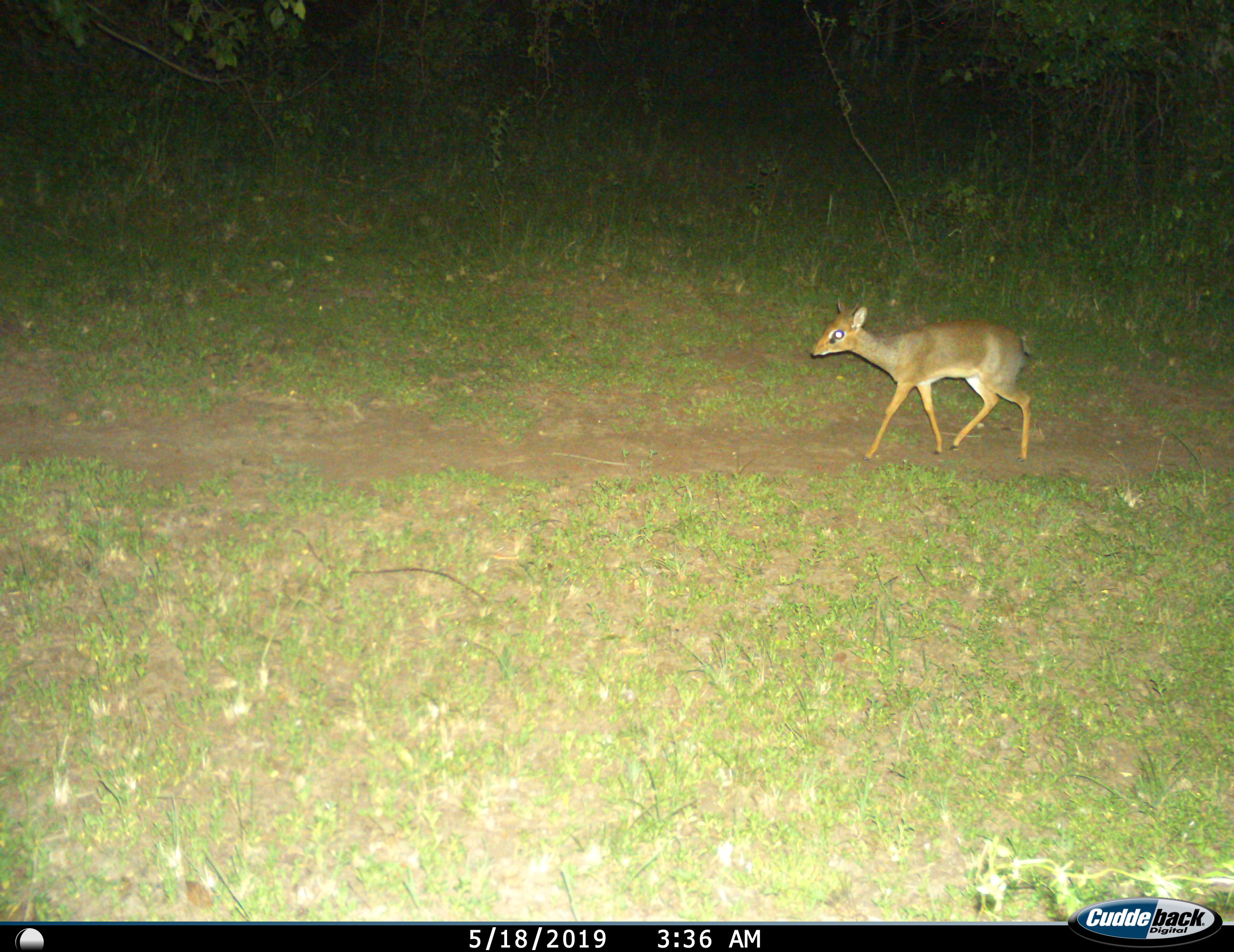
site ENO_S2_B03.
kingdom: Animalia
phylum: Chordata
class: Mammalia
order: Artiodactyla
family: Bovidae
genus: Madoqua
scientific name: Madoqua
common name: dik-dik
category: dikdik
Dikdik (dik-dik) (Madoqua), count 1. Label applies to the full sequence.